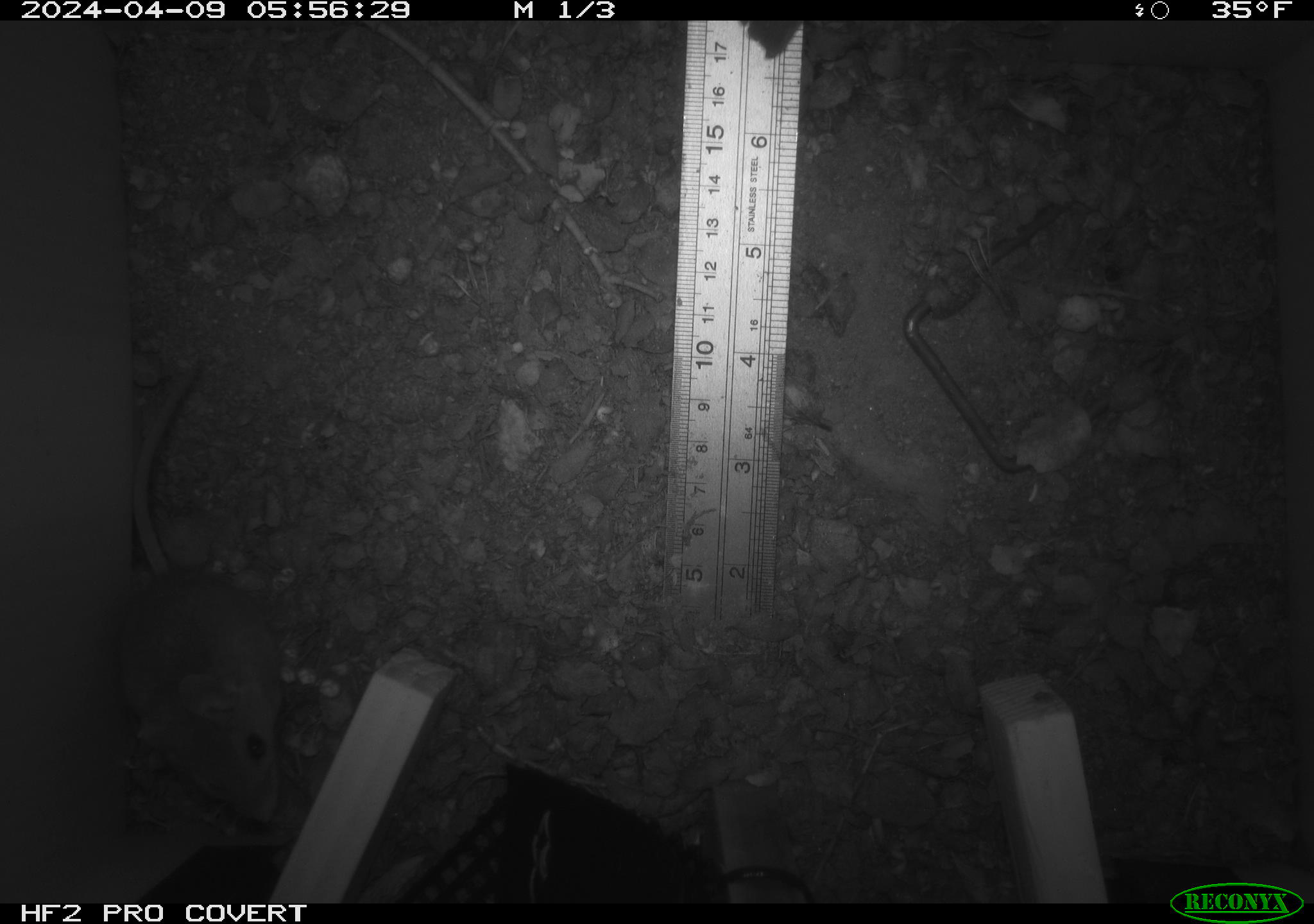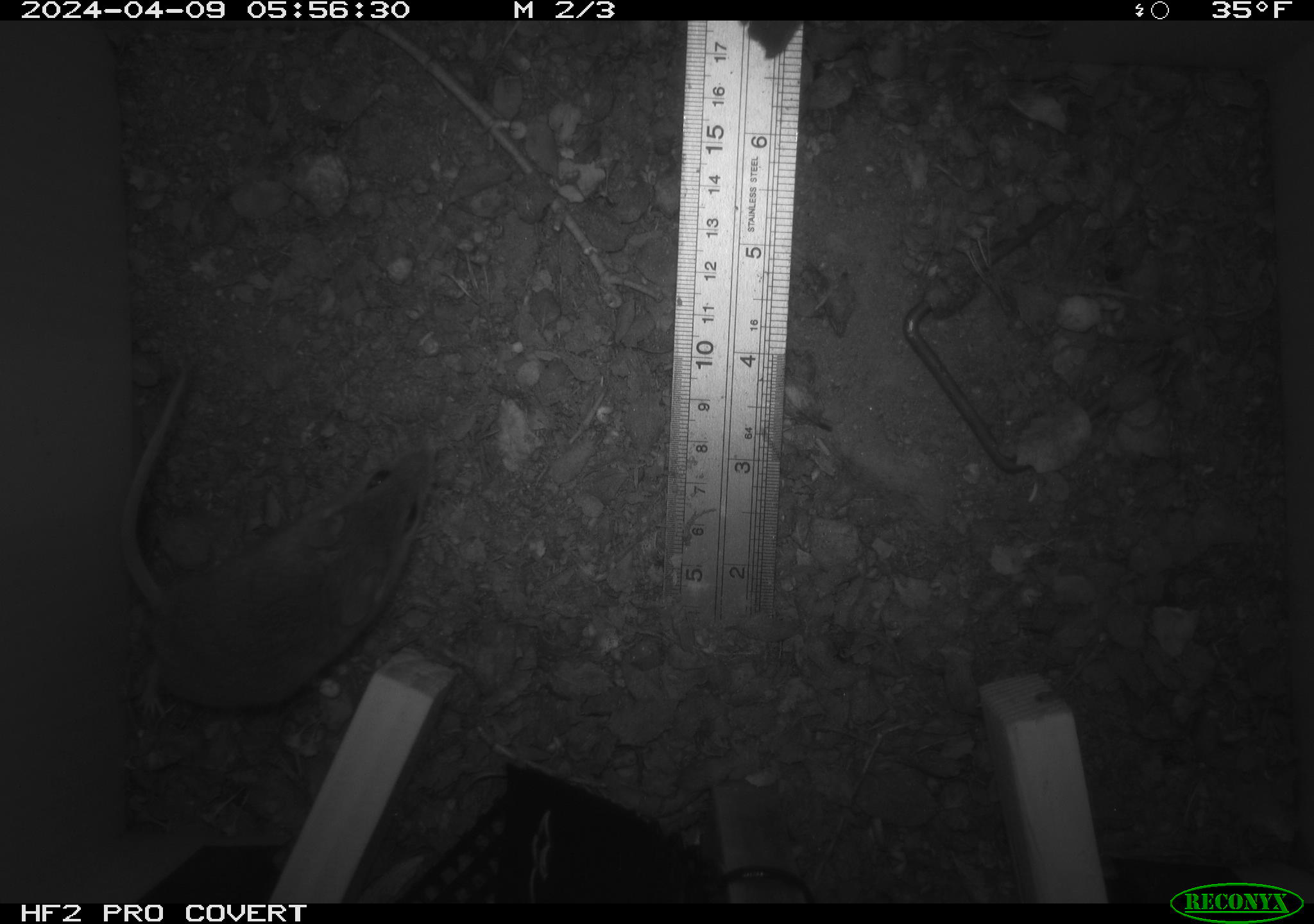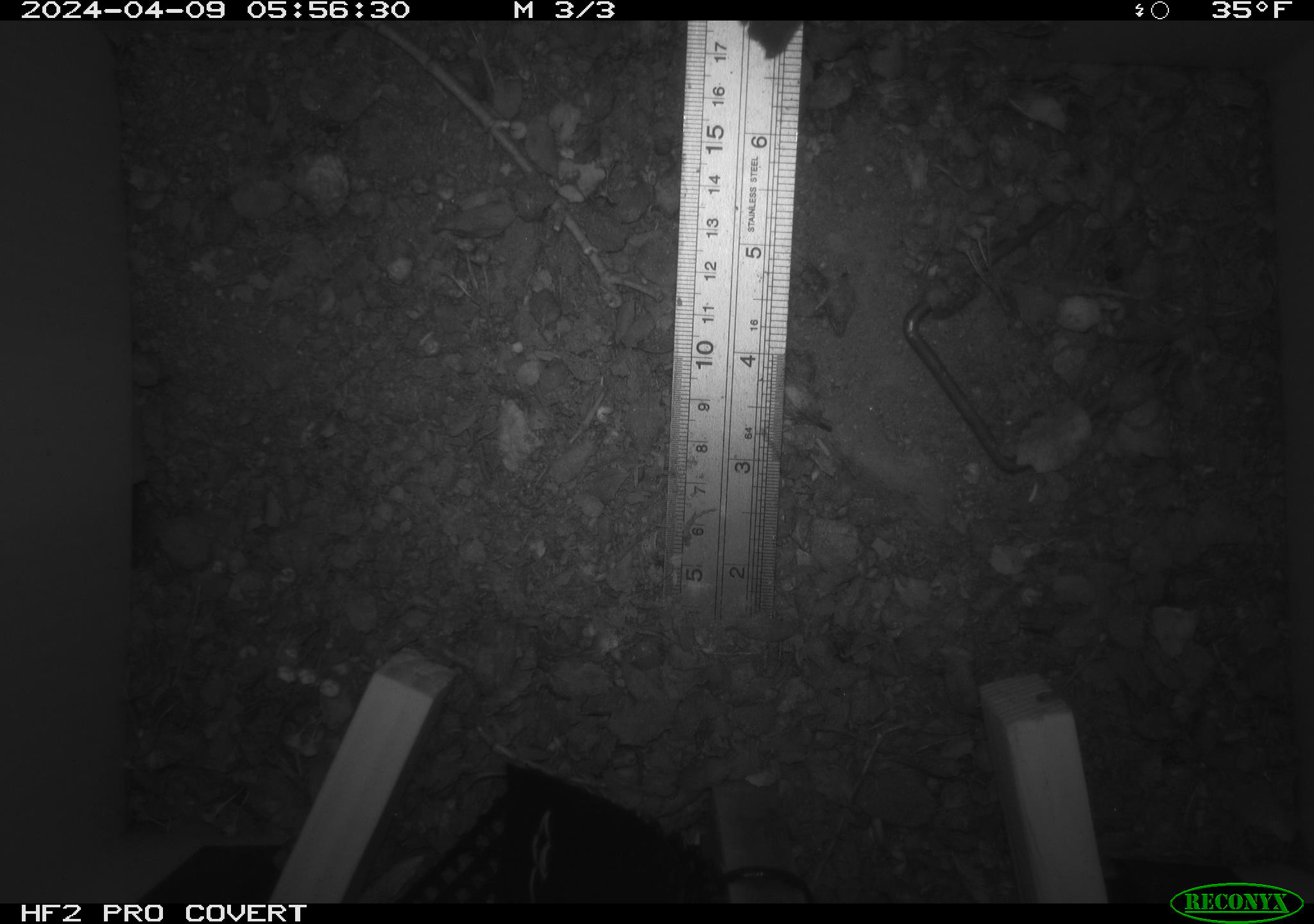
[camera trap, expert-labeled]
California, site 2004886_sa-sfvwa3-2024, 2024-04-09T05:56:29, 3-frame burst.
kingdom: Animalia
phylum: Chordata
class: Mammalia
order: Rodentia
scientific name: Rodentia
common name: mouse species